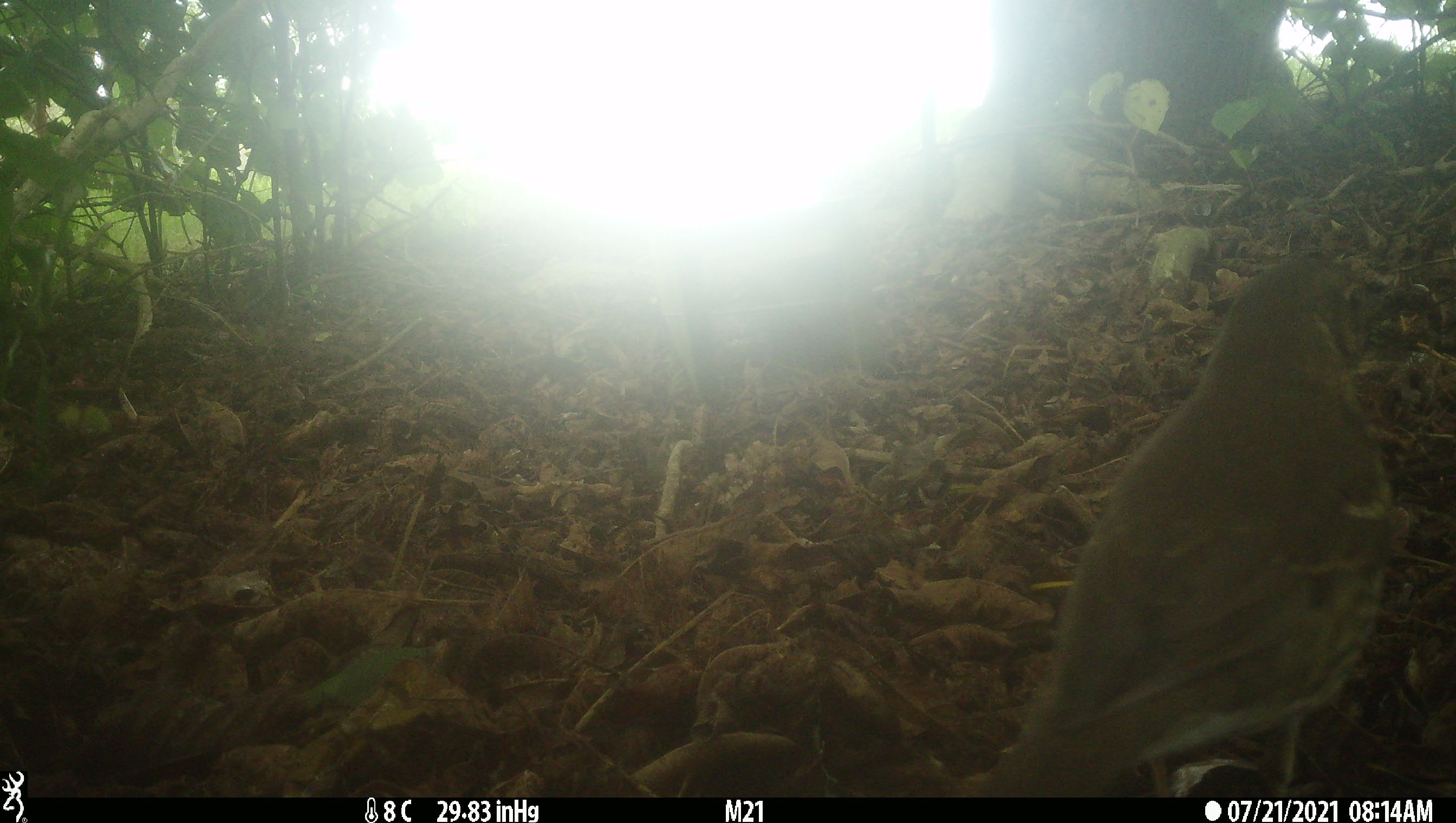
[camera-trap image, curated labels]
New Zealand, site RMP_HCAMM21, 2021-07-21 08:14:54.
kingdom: Animalia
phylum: Chordata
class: Aves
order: Passeriformes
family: Turdidae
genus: Turdus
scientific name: Turdus philomelos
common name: song thrush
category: thrush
Thrush (song thrush) (Turdus philomelos).